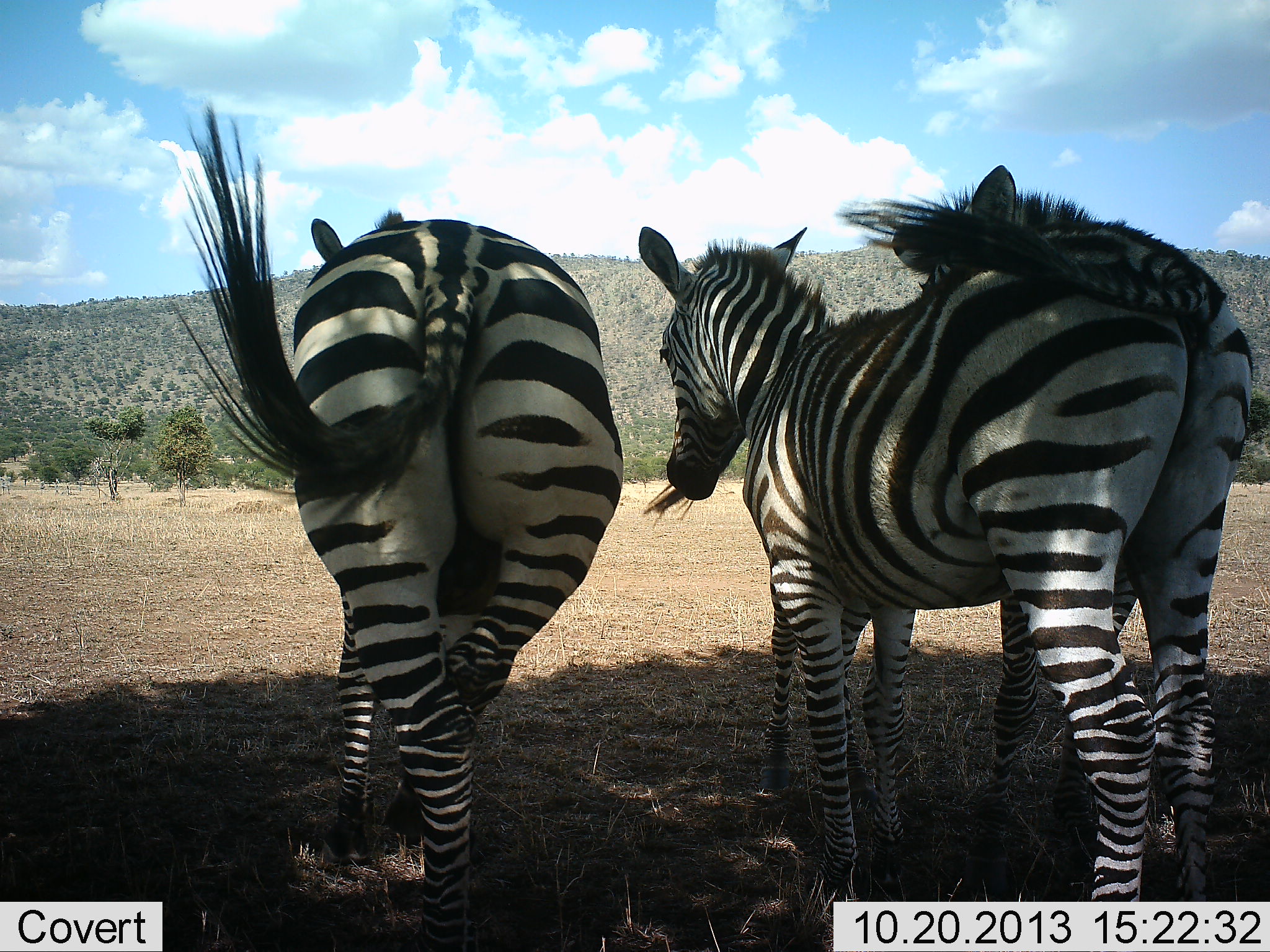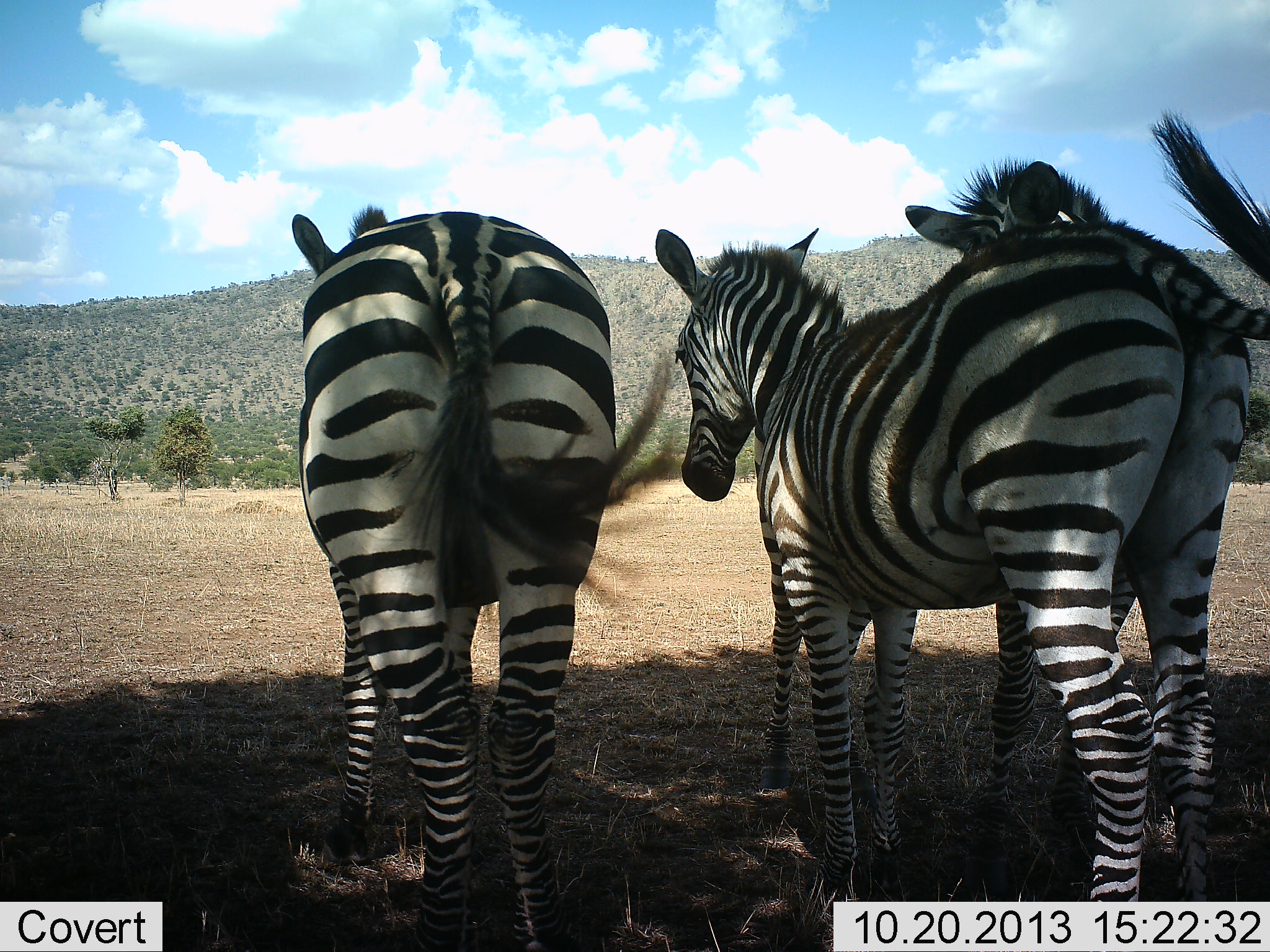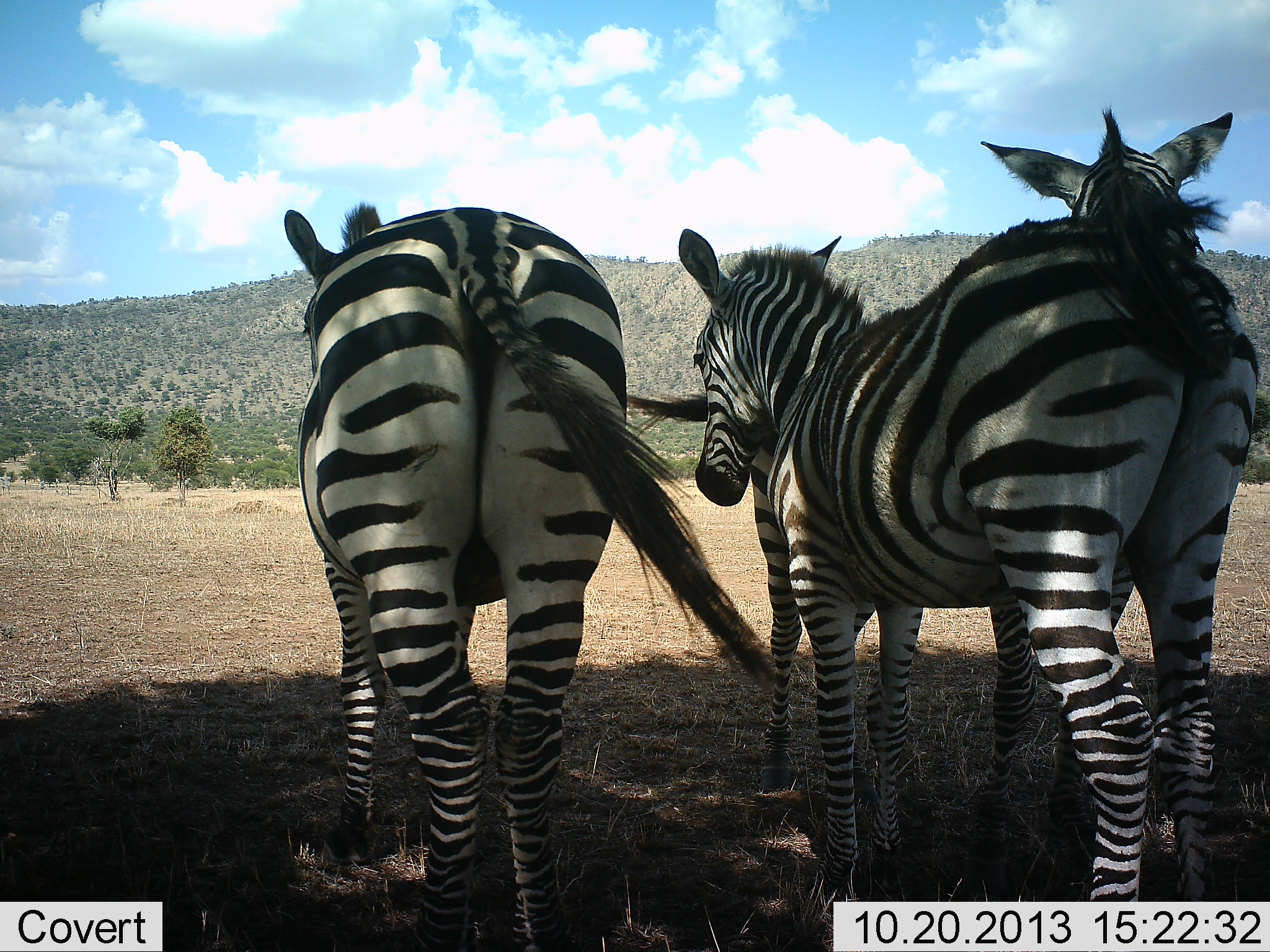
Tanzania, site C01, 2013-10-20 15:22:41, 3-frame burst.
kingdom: Animalia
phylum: Chordata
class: Mammalia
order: Perissodactyla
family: Equidae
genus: Equus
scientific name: Equus quagga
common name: plains zebra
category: zebra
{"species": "zebra (plains zebra) (Equus quagga)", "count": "3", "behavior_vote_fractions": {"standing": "100%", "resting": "10%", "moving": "0%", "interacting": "0%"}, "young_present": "10%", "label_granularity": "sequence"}